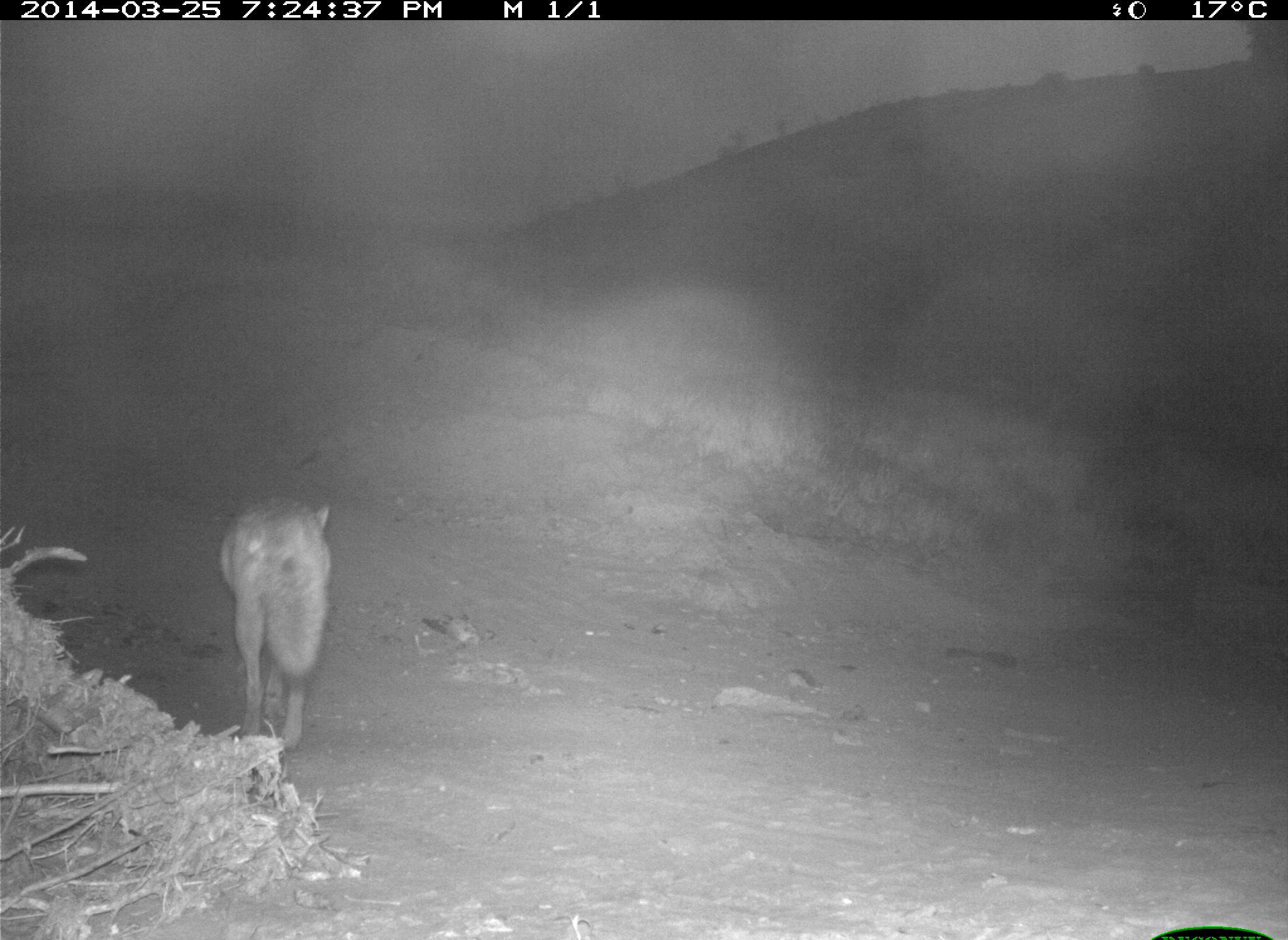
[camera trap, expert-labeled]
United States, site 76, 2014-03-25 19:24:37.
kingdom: Animalia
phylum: Chordata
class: Mammalia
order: Carnivora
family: Canidae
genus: Canis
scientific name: Canis latrans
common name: coyote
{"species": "coyote (Canis latrans)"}